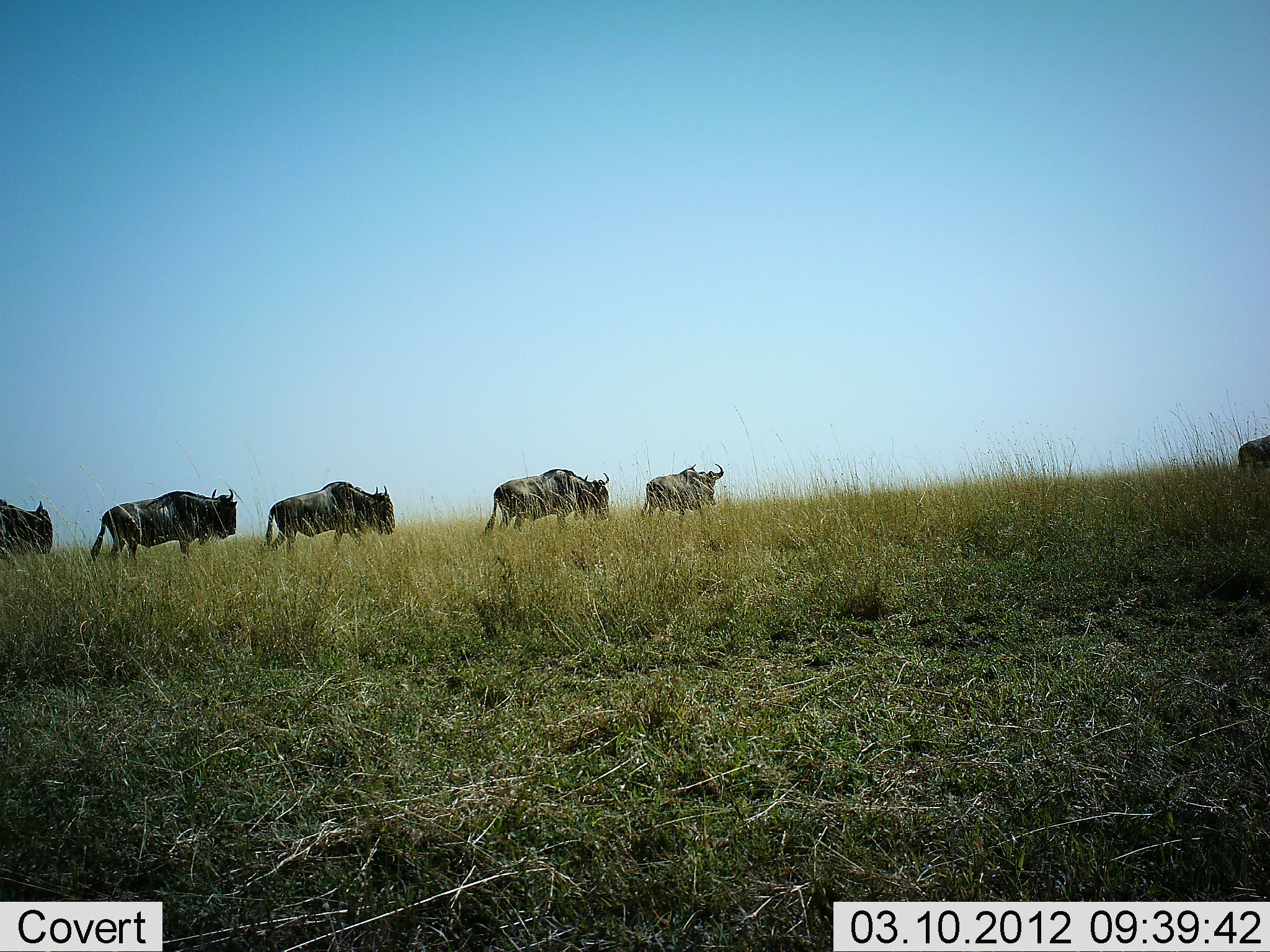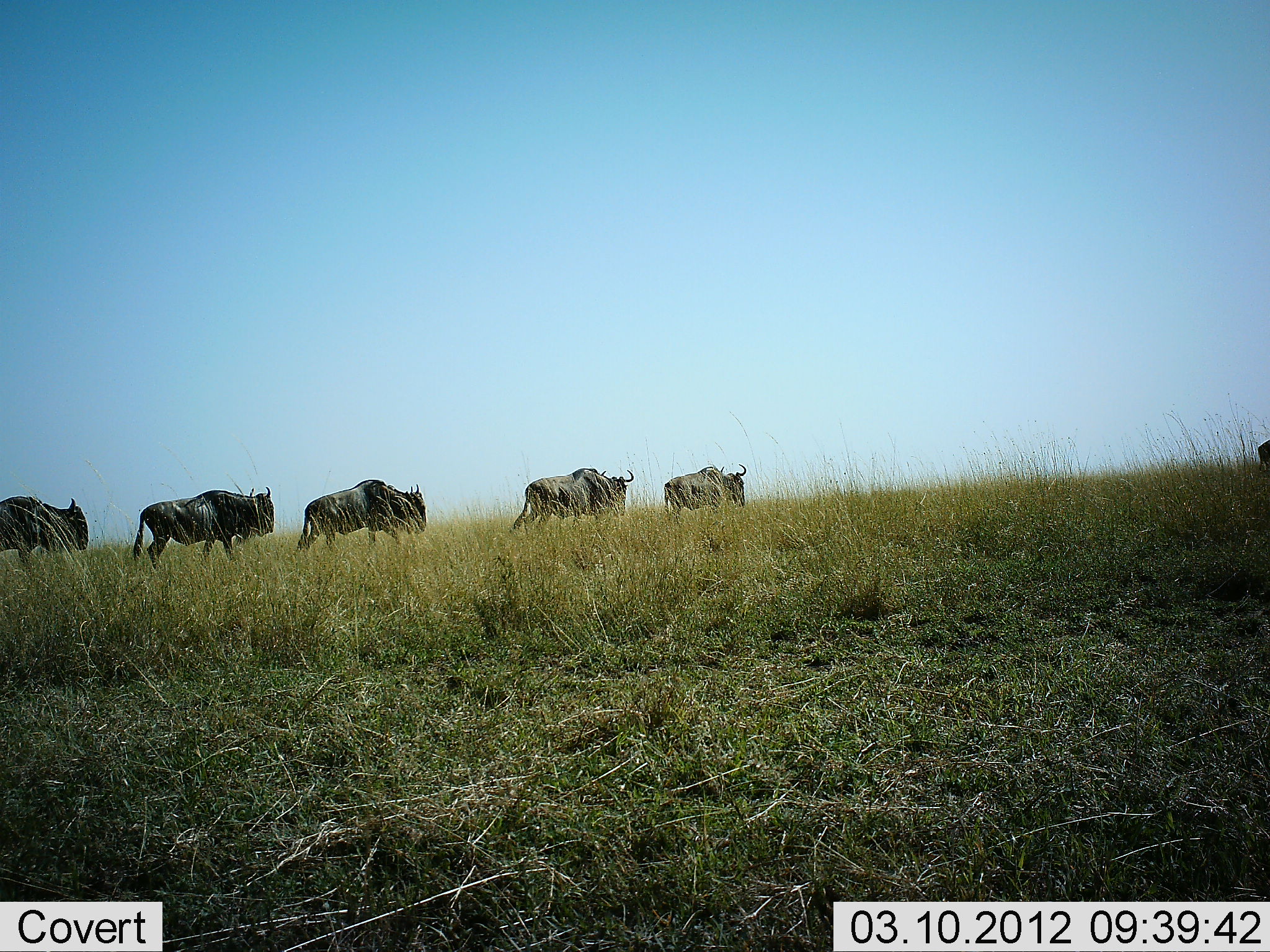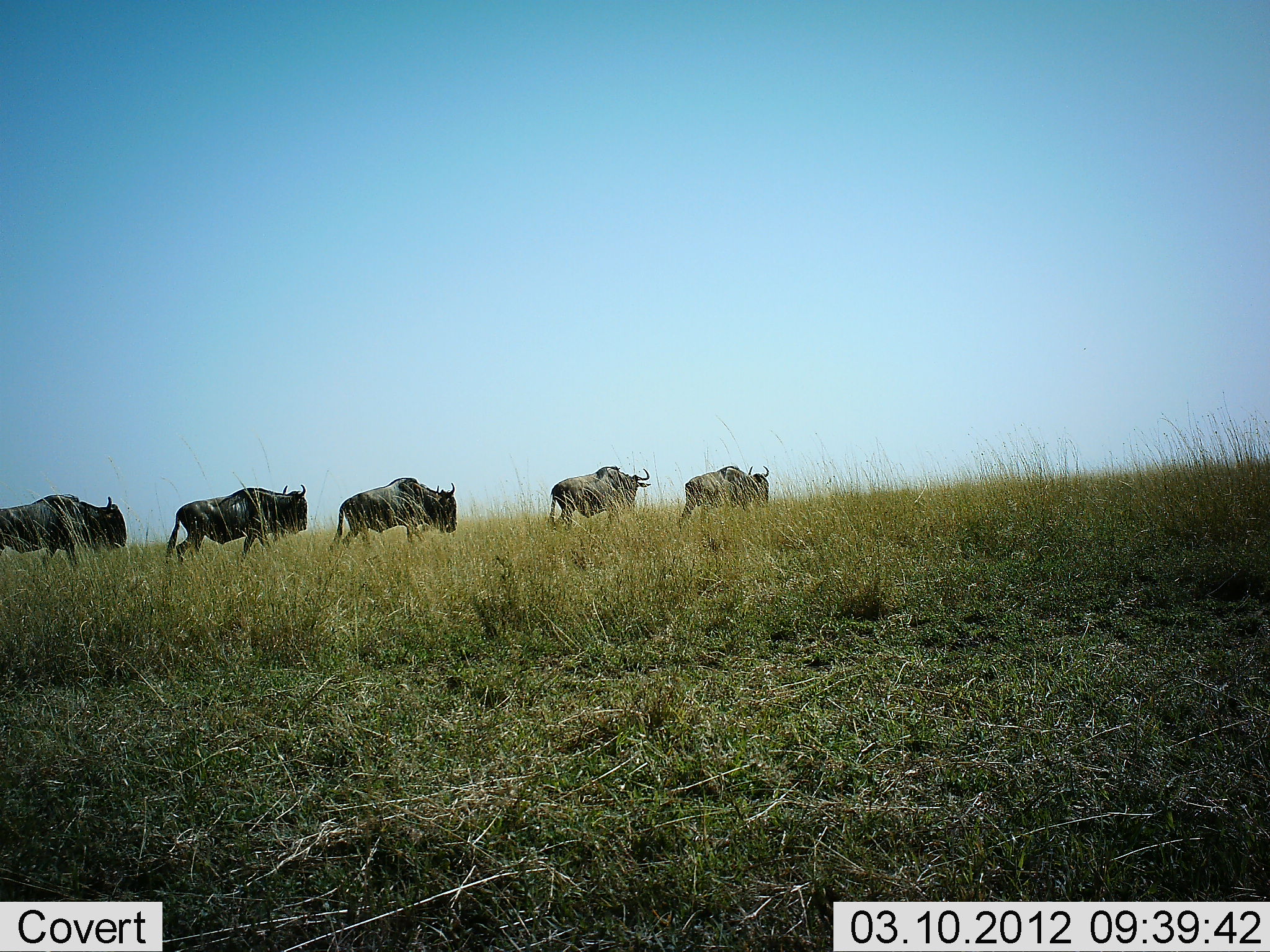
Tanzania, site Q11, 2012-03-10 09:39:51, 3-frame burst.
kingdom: Animalia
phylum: Chordata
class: Mammalia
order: Artiodactyla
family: Bovidae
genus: Connochaetes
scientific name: Connochaetes taurinus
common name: blue wildebeest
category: wildebeest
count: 6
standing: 0%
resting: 0%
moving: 100%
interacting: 0%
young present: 0%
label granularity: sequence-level